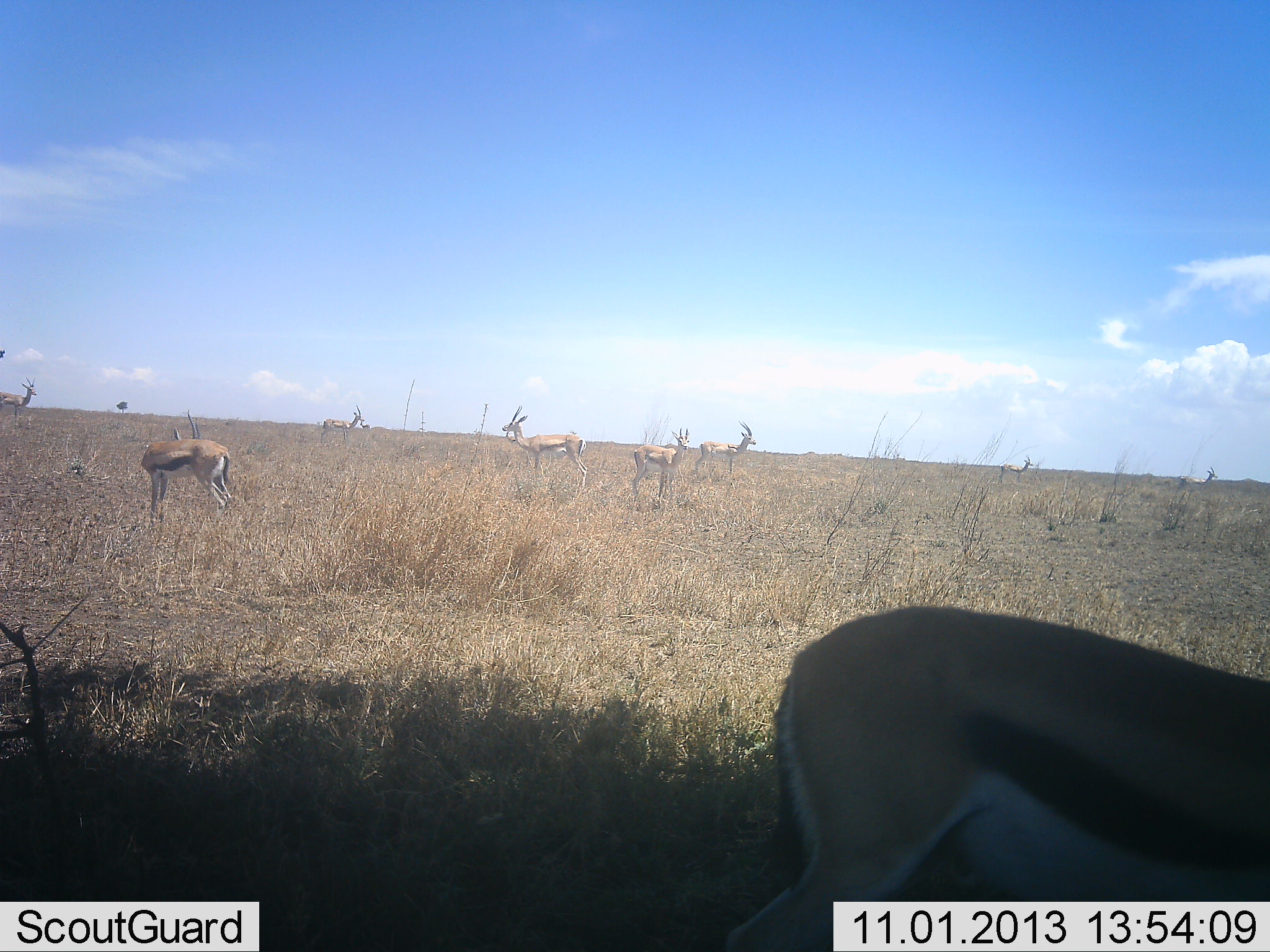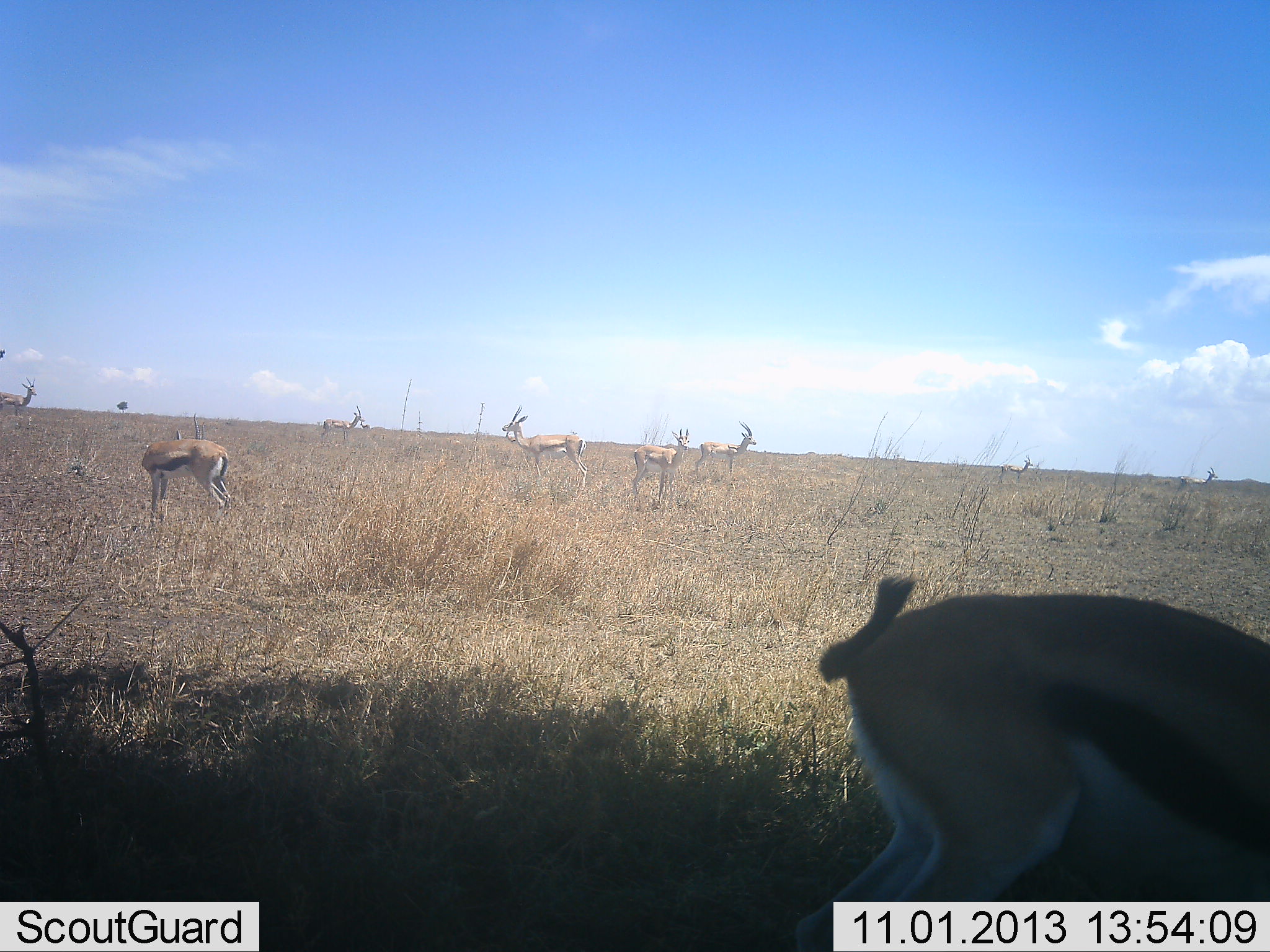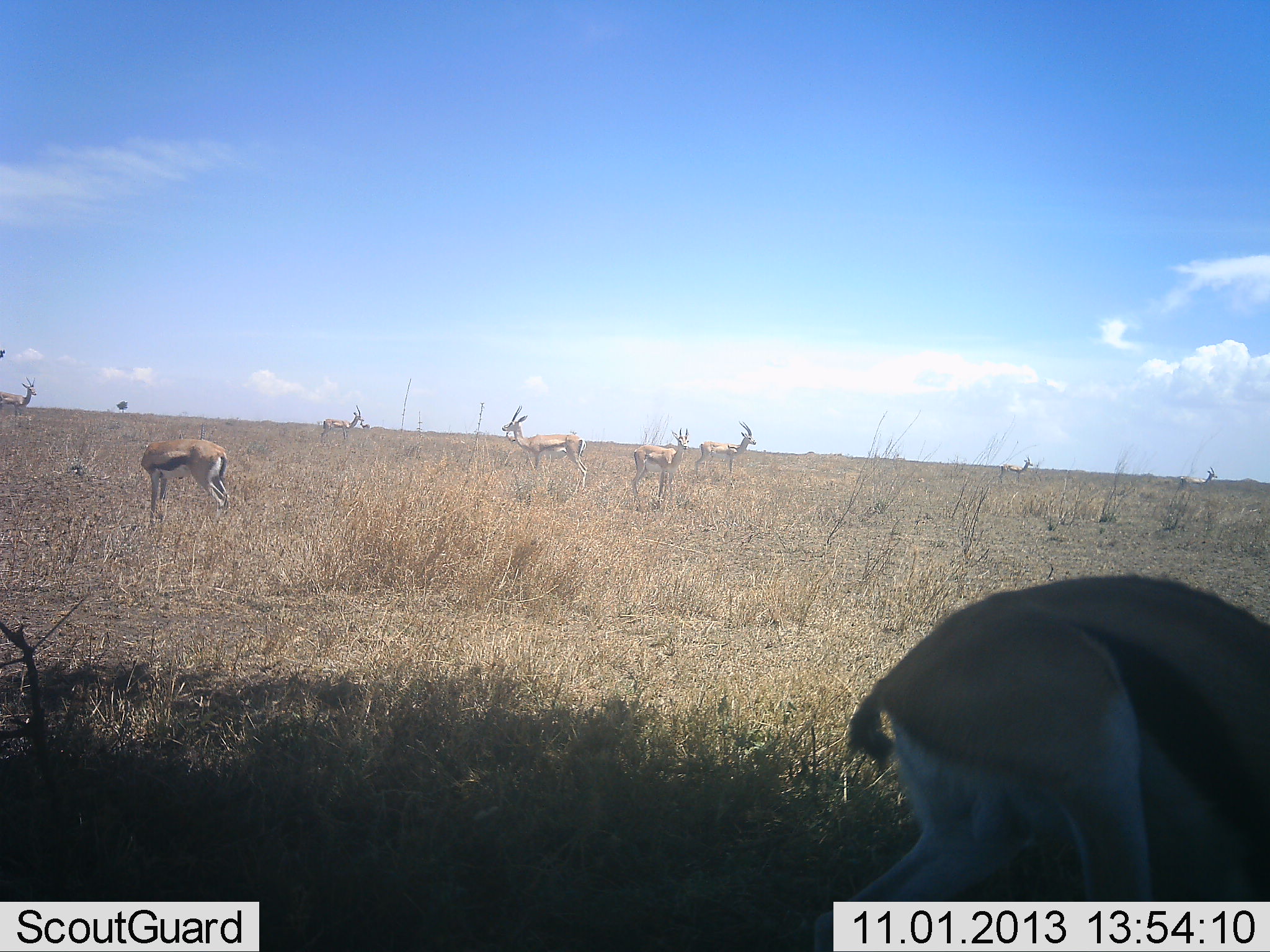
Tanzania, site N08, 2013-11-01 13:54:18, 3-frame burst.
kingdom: Animalia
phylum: Chordata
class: Mammalia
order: Artiodactyla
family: Bovidae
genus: Eudorcas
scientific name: Eudorcas thomsonii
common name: thomson's gazelle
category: gazellethomsons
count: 7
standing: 88%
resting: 12%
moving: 6%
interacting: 6%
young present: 0%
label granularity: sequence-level